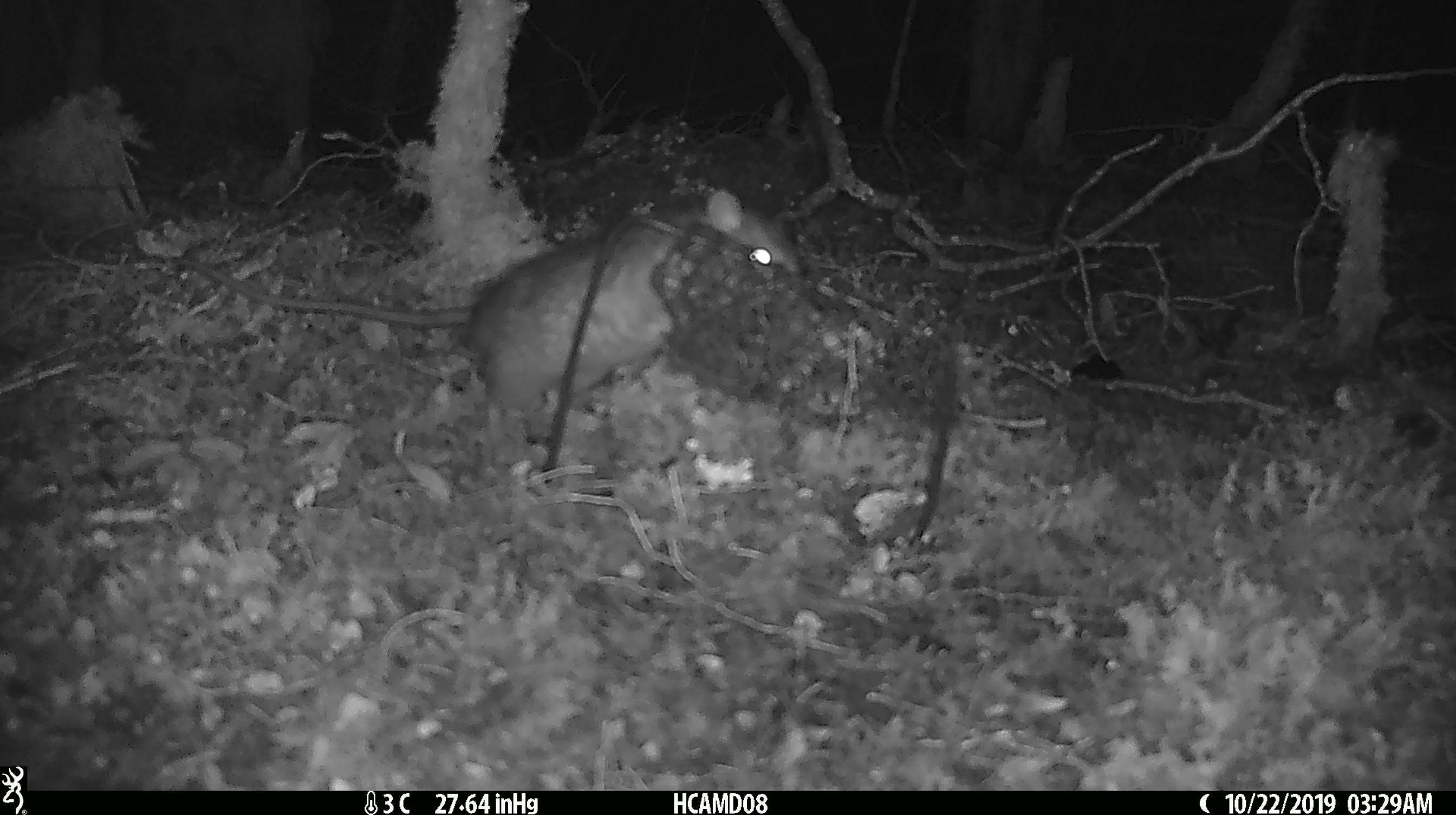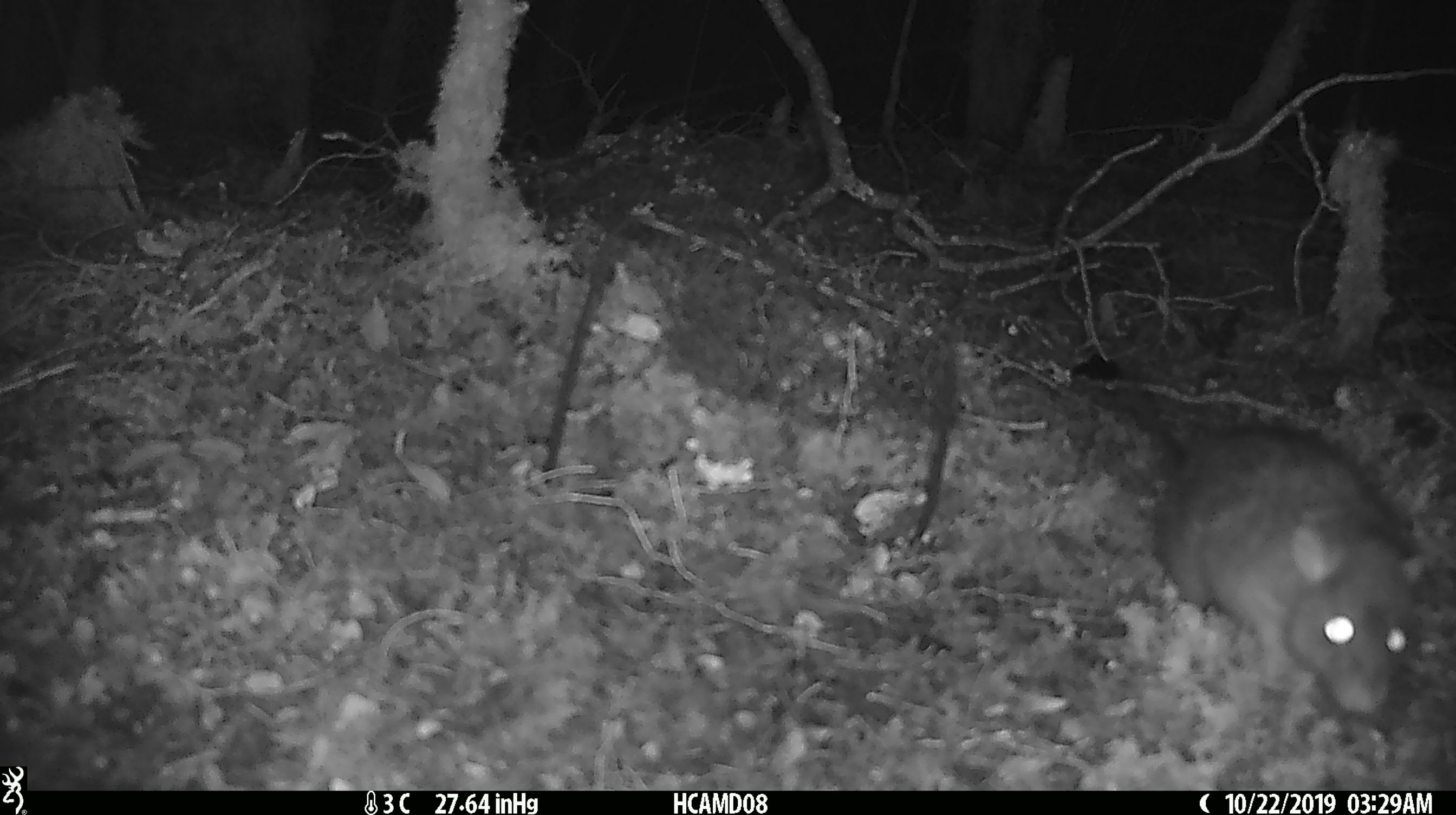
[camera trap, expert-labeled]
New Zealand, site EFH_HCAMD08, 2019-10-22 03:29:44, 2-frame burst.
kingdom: Animalia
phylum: Chordata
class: Mammalia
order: Rodentia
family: Muridae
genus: Rattus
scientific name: Rattus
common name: rat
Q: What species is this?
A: Rat (Rattus).